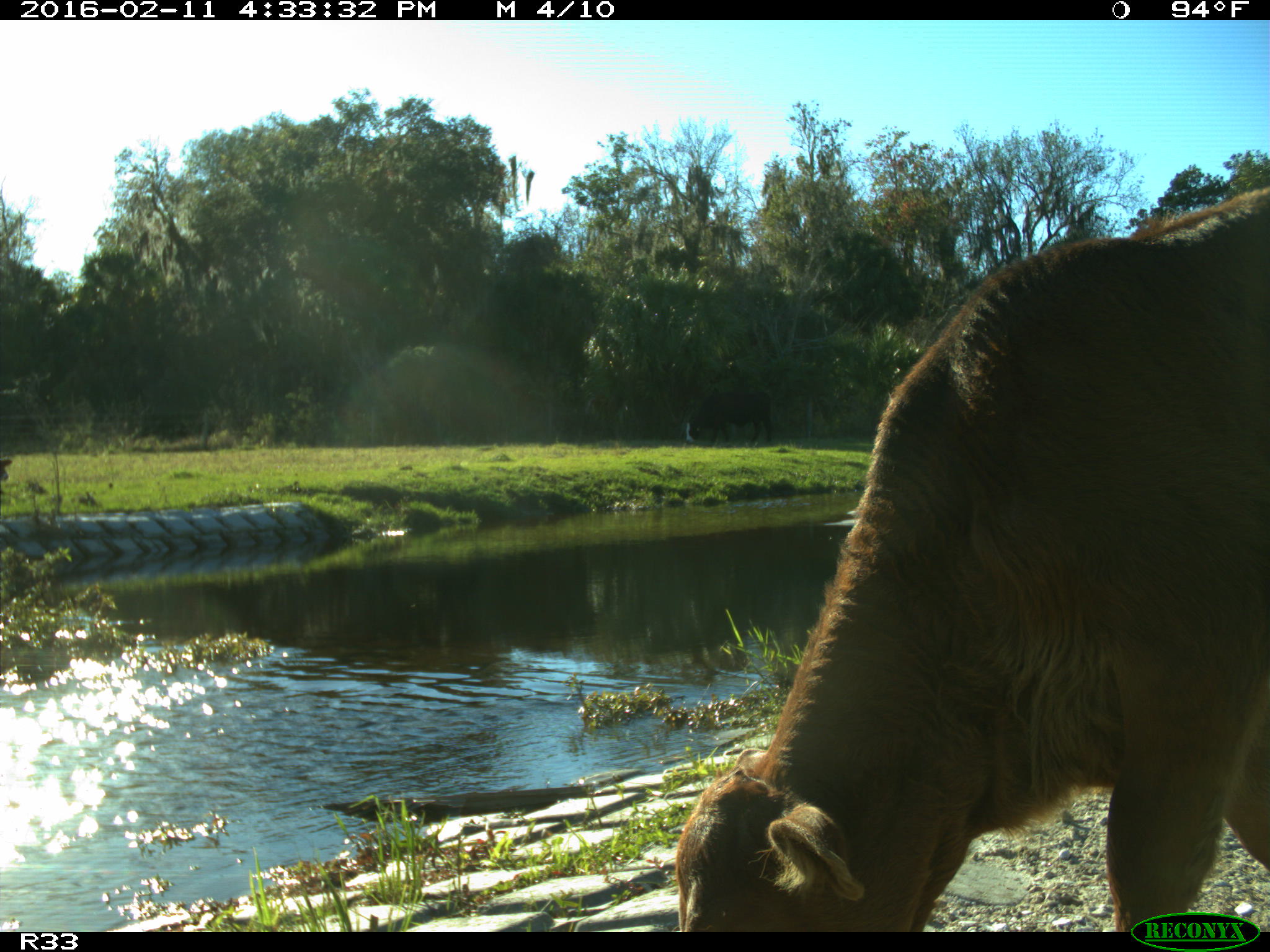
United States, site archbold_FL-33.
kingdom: Animalia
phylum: Chordata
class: Mammalia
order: Artiodactyla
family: Bovidae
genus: Bos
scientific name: Bos taurus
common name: domestic cow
Bos taurus (domestic cow).